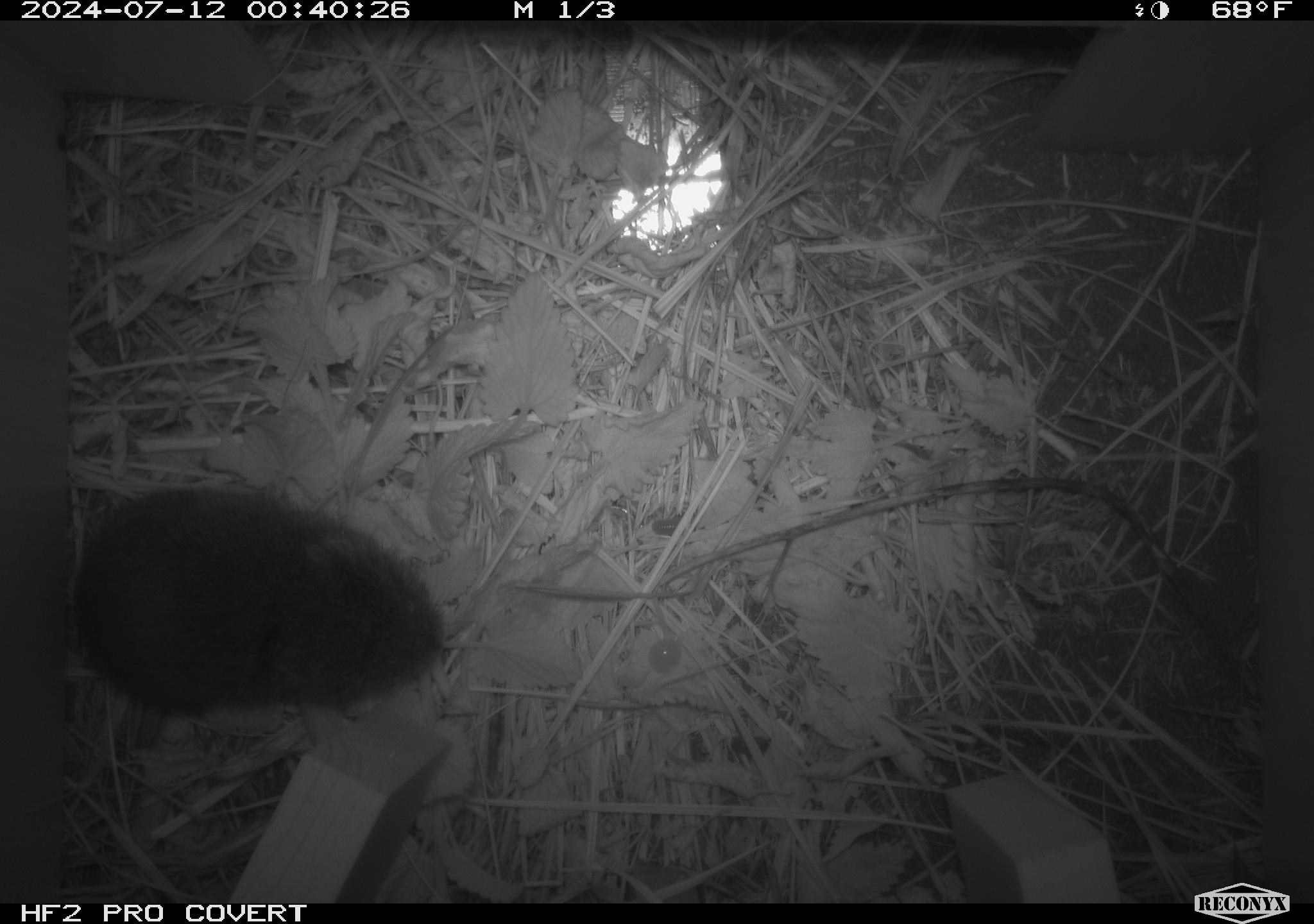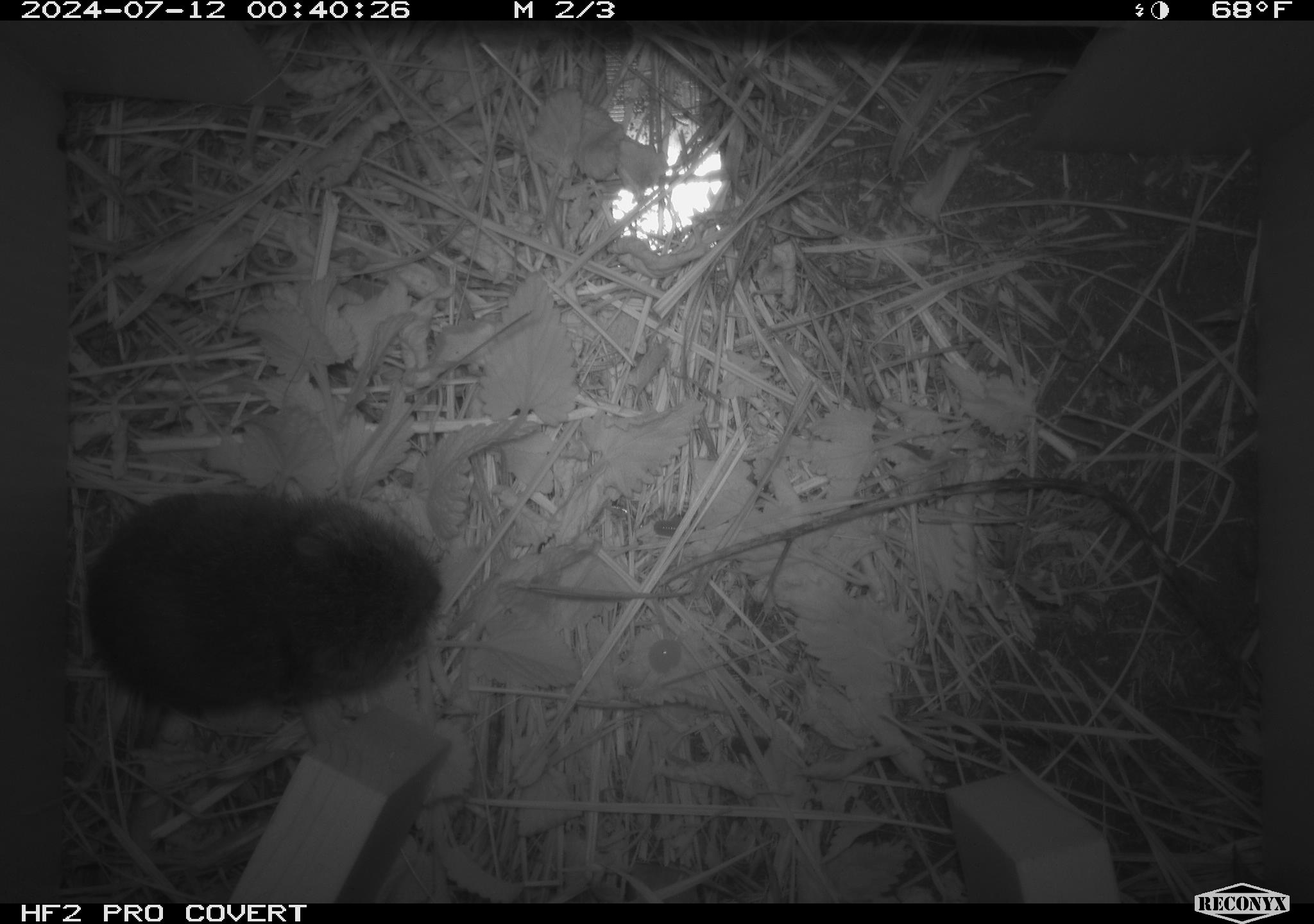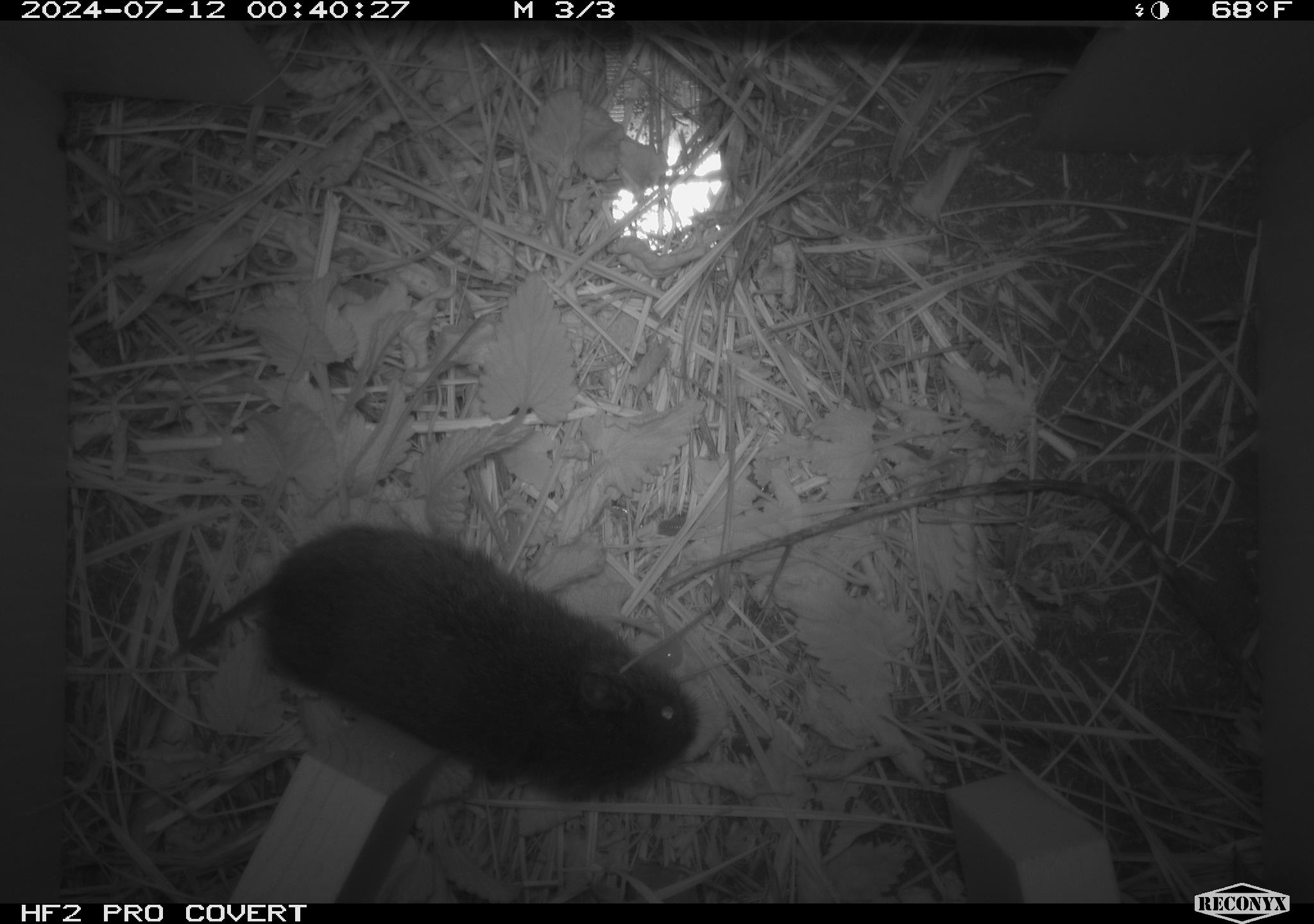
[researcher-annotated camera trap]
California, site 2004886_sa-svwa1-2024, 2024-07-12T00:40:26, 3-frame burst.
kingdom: Animalia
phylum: Chordata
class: Mammalia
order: Rodentia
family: Cricetidae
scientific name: Arvicolinae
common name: voles, lemmings, and muskrats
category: arvicolinae subfamily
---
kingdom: Animalia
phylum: Arthropoda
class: Malacostraca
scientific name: Malacostraca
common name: amphipods, crabs, isopods, krill, lobsters and shrimps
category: malacostracan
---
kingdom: Animalia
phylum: Arthropoda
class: Insecta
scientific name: Insecta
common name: insect